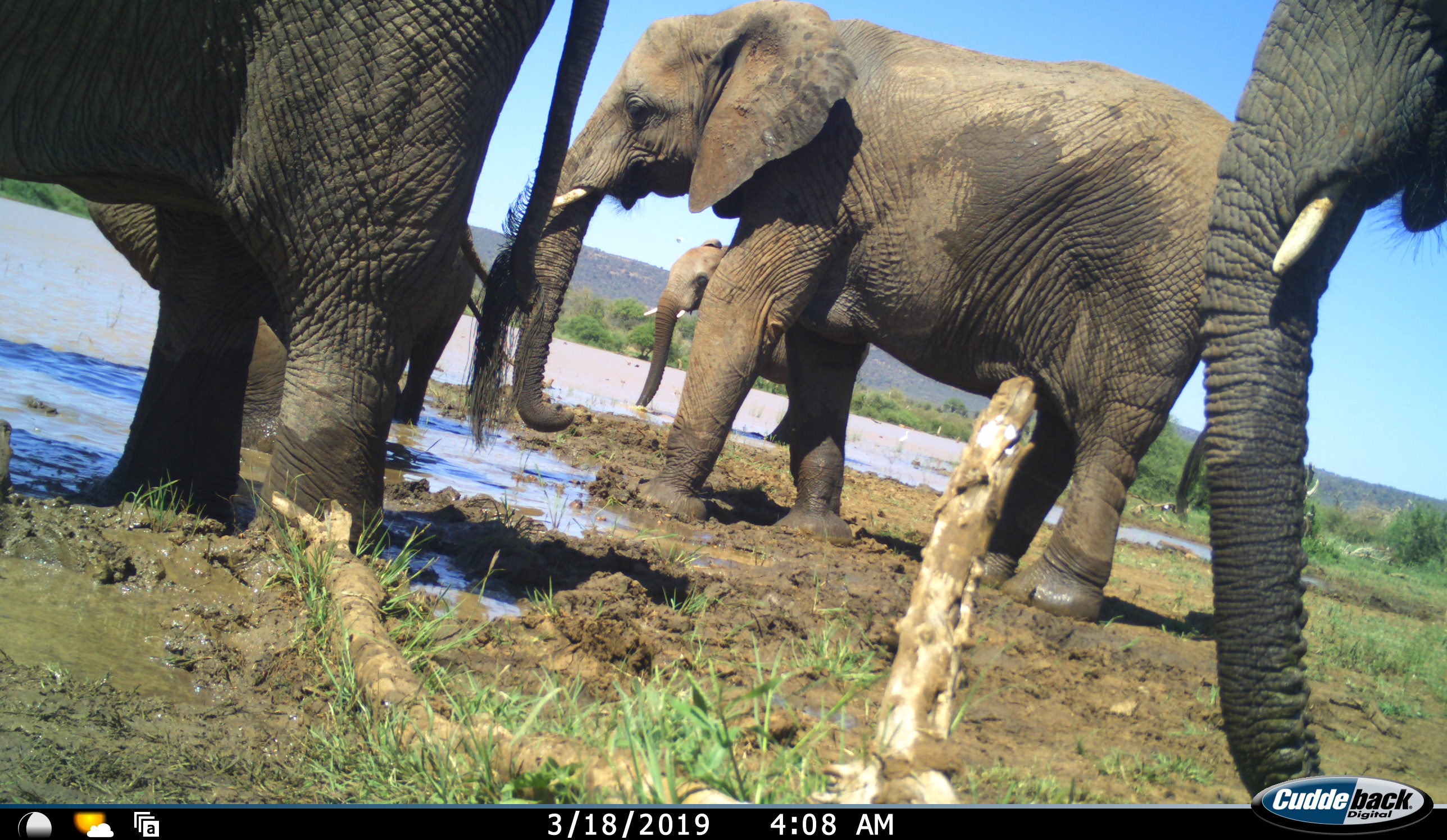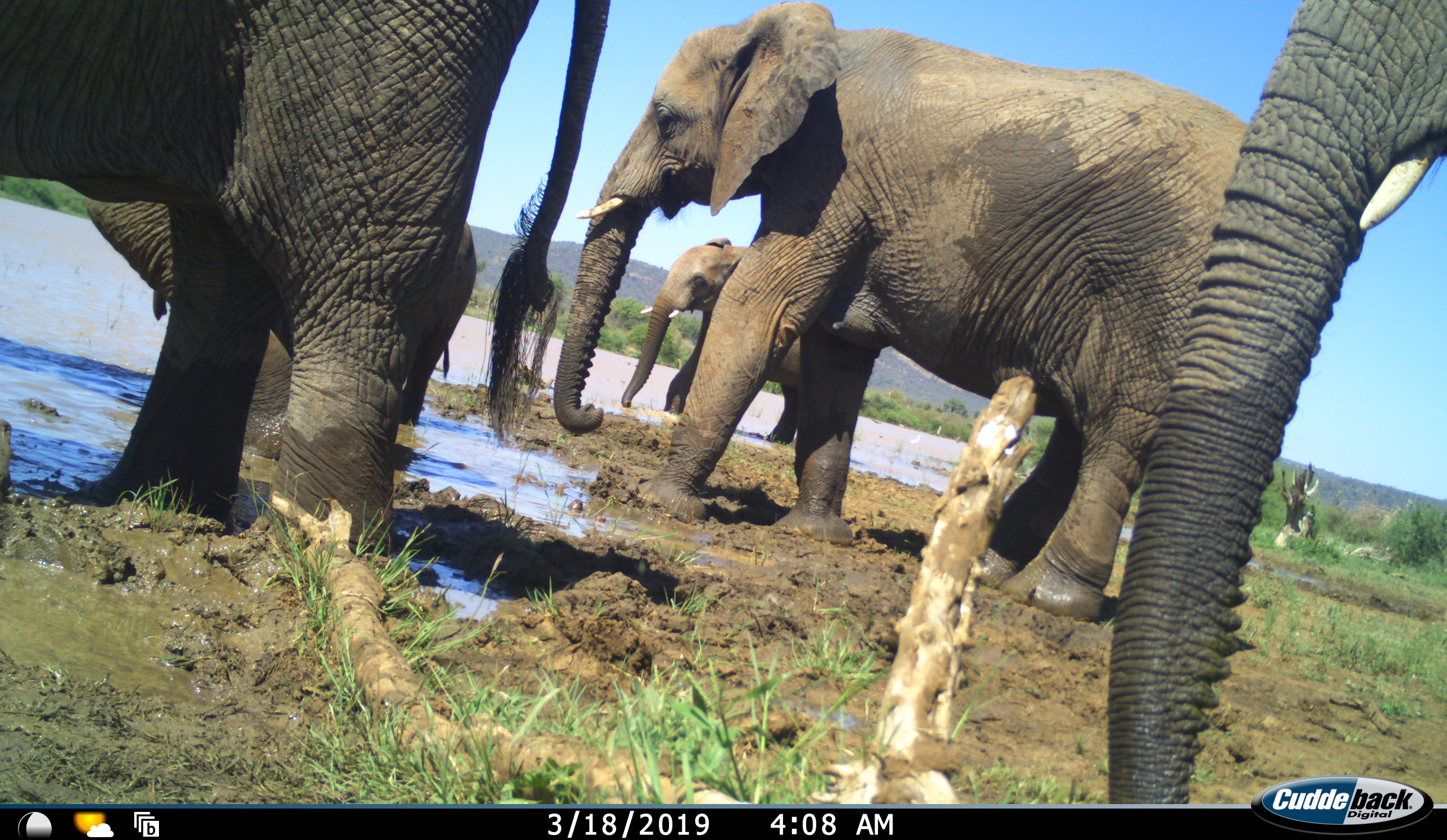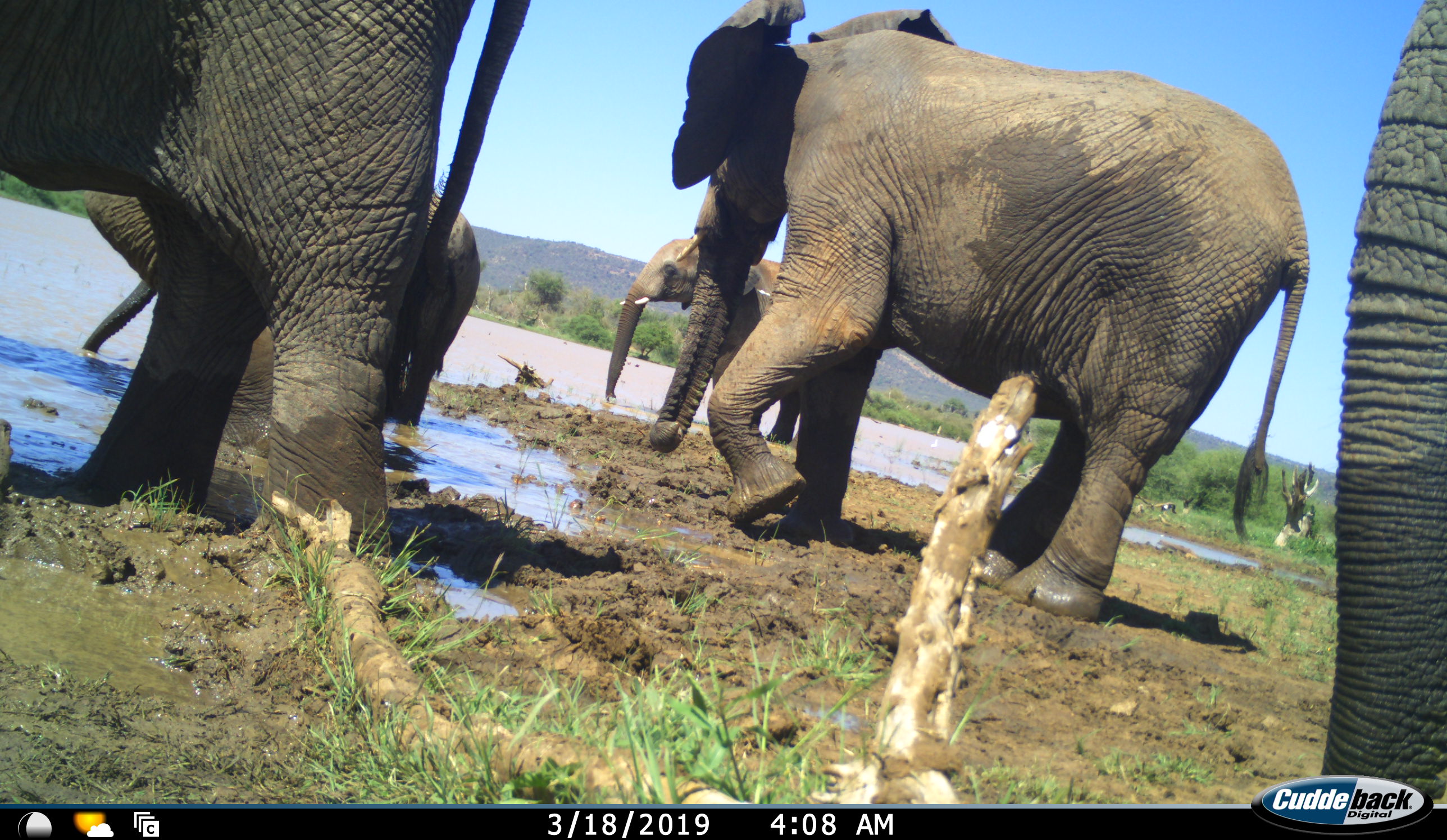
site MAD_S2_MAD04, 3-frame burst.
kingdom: Animalia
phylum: Chordata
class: Mammalia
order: Proboscidea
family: Elephantidae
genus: Loxodonta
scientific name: Loxodonta africana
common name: african bush elephant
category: elephant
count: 5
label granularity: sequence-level